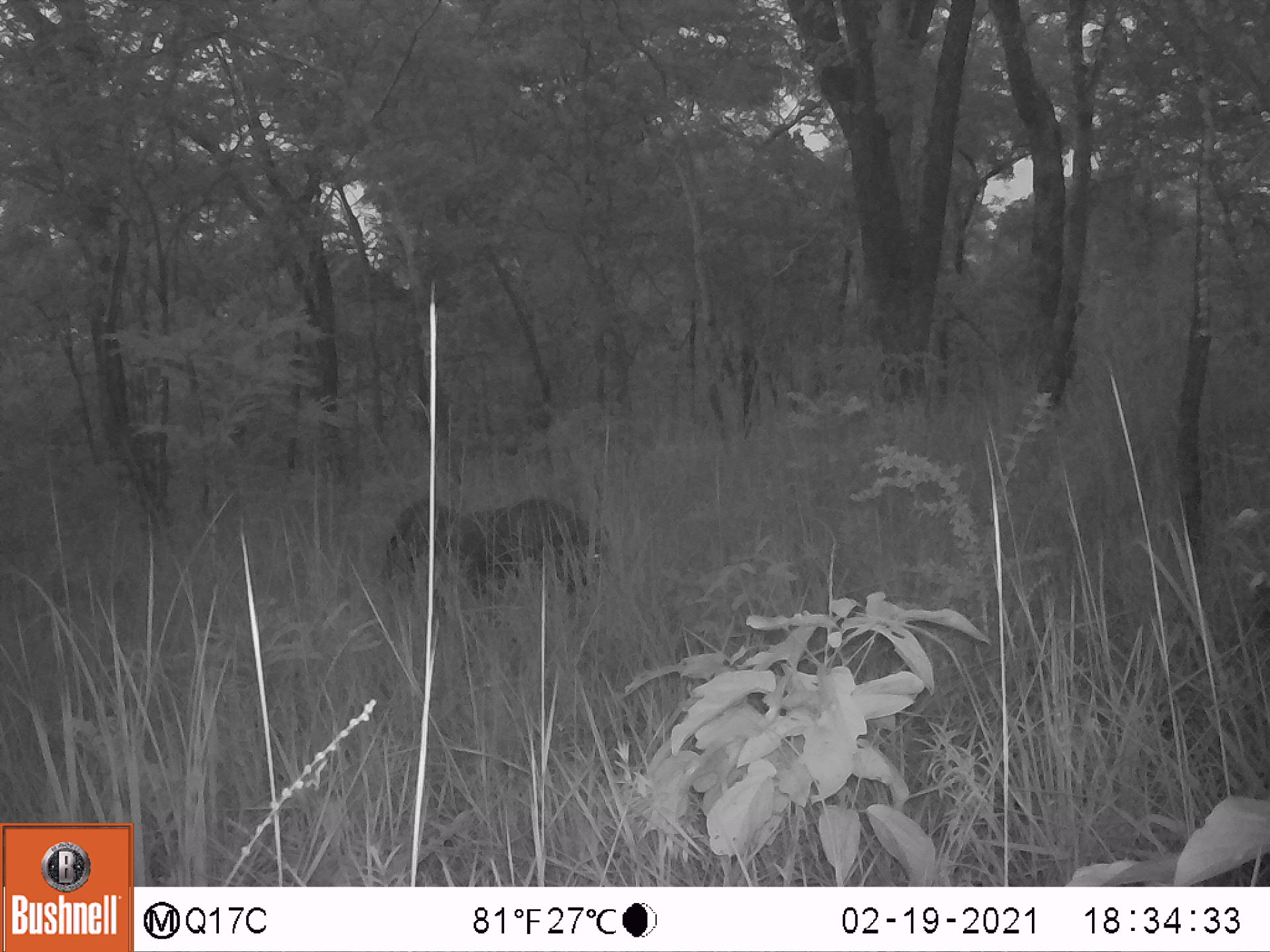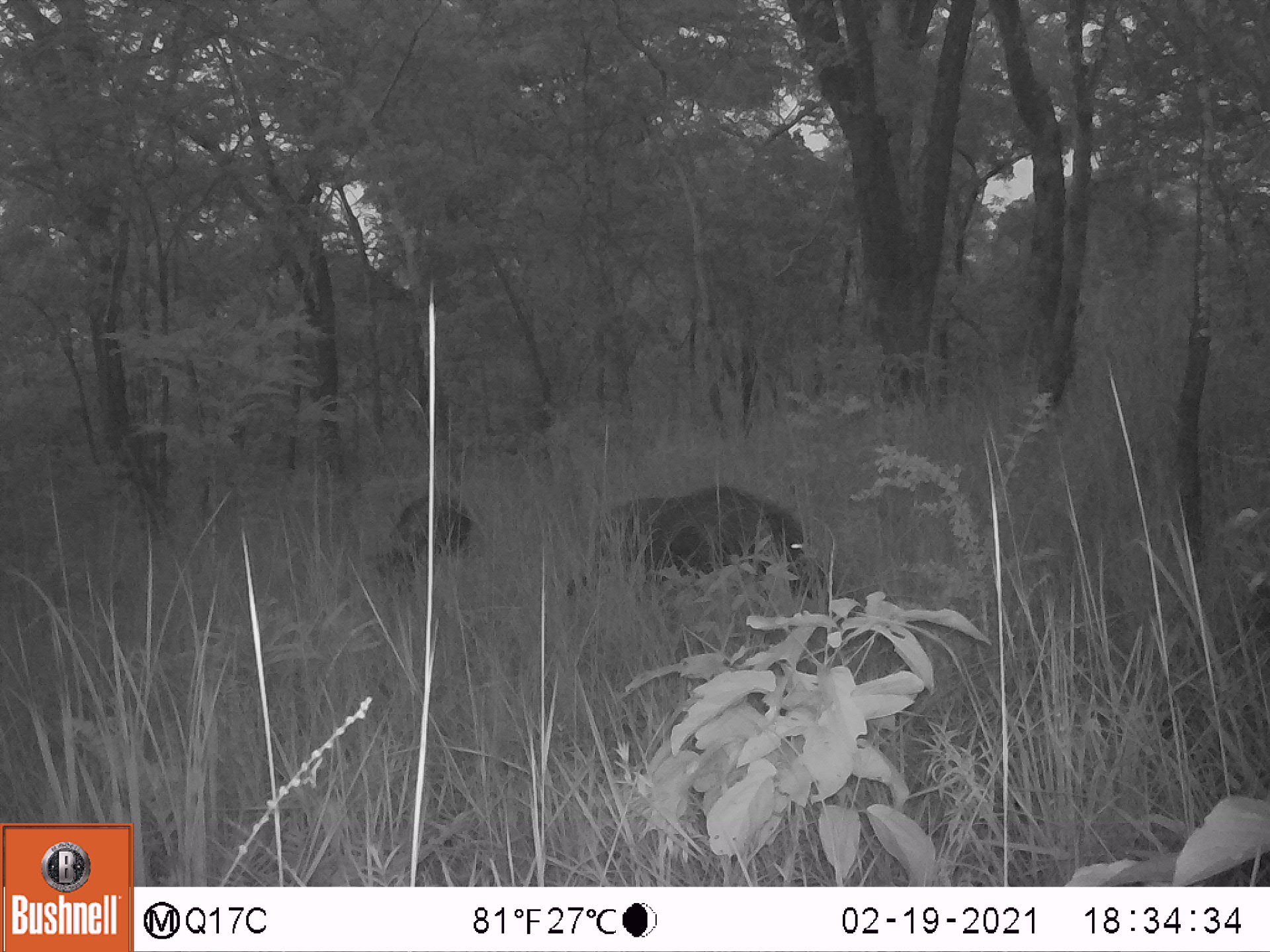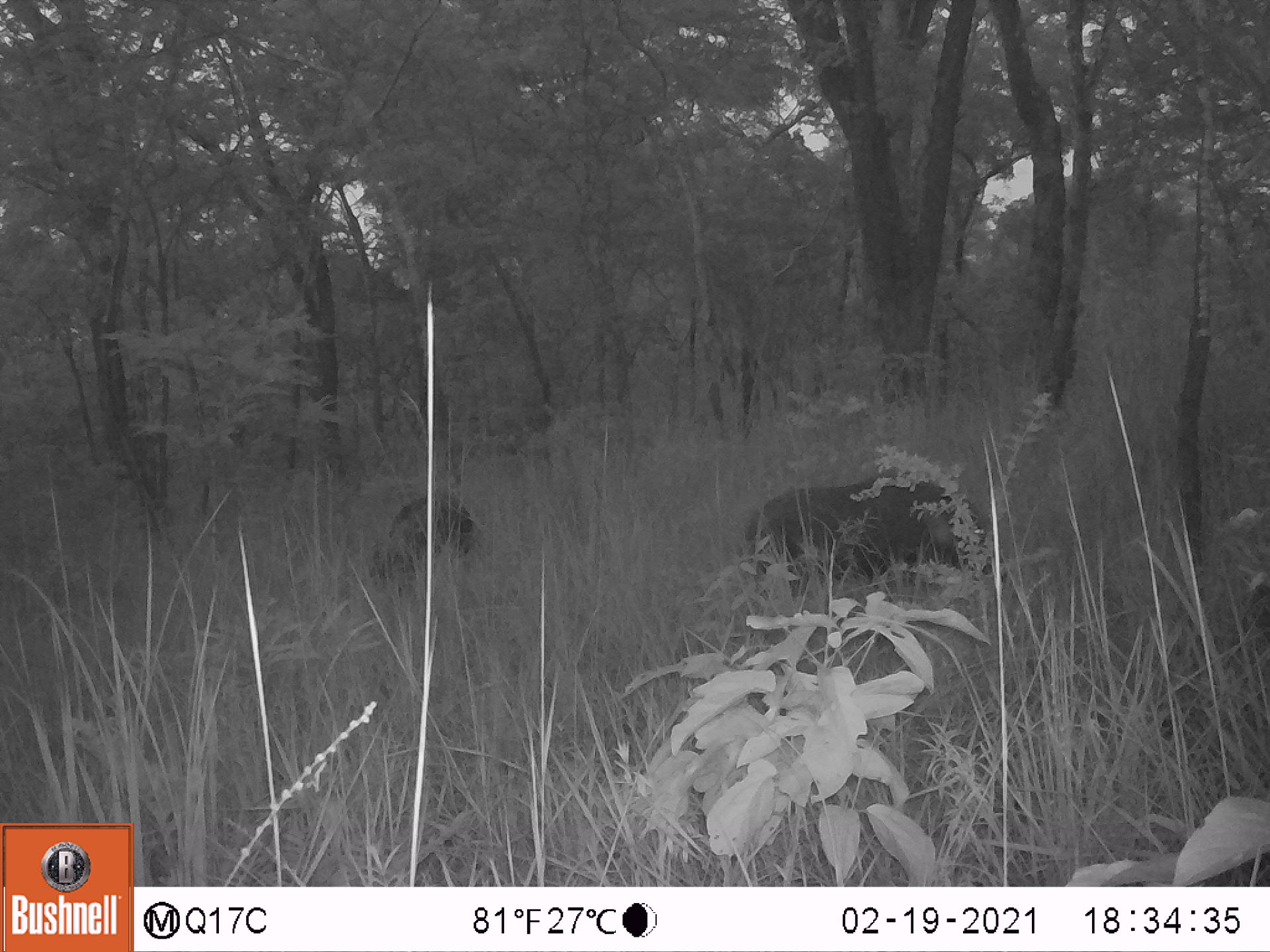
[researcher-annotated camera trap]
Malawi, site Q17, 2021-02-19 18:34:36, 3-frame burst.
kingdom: Animalia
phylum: Chordata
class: Mammalia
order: Artiodactyla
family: Suidae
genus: Potamochoerus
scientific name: Potamochoerus larvatus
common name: bushpig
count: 2